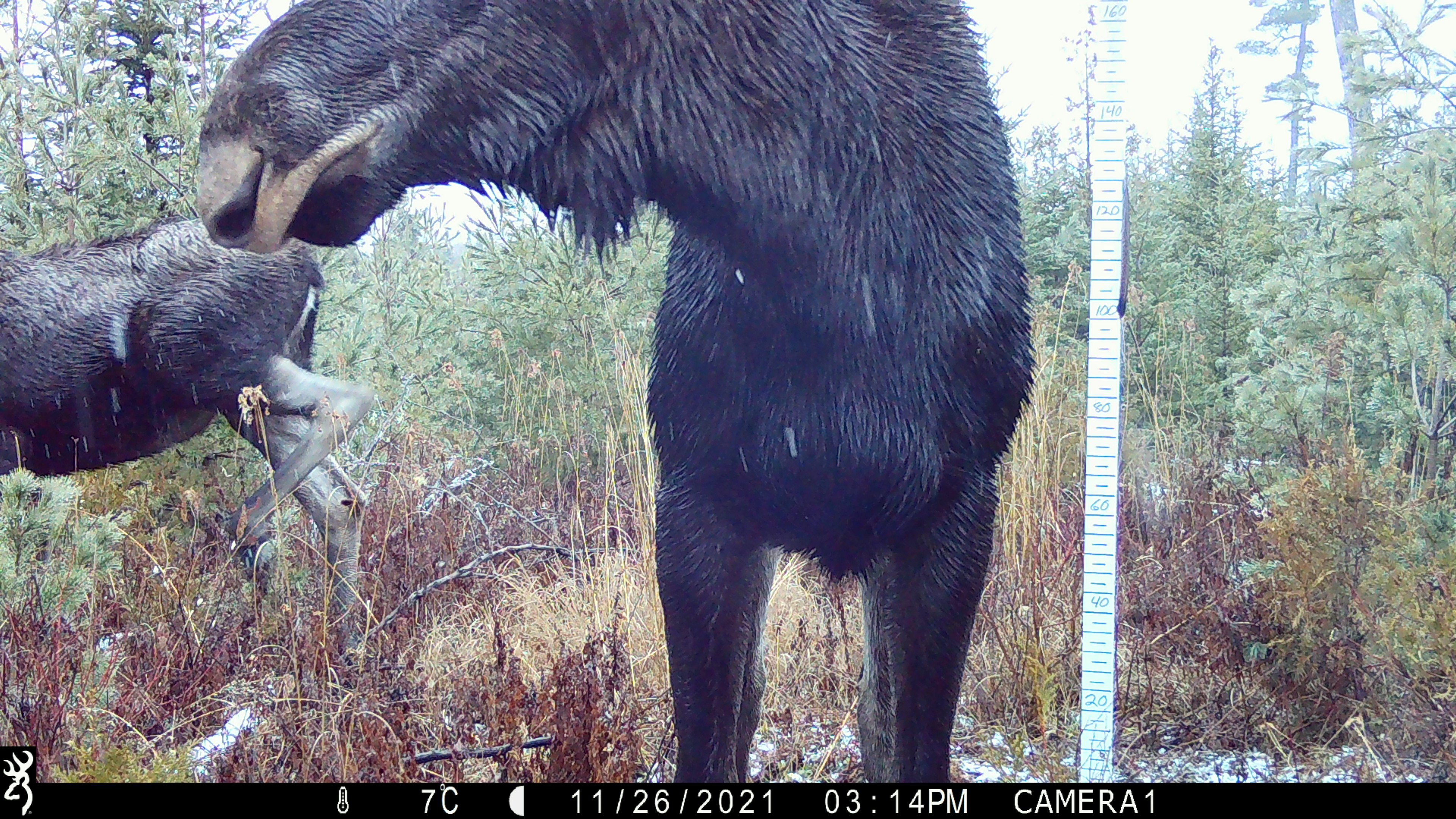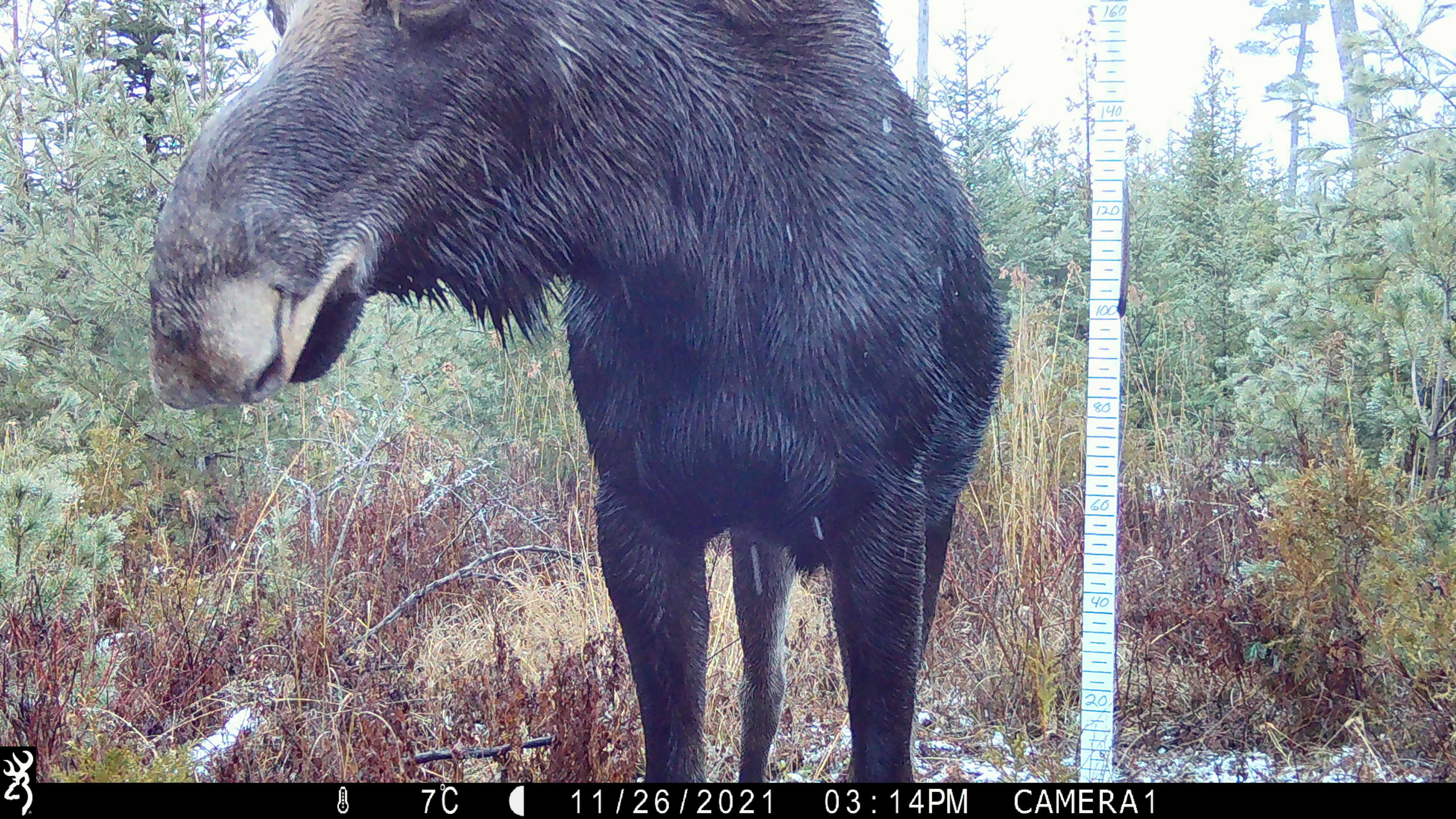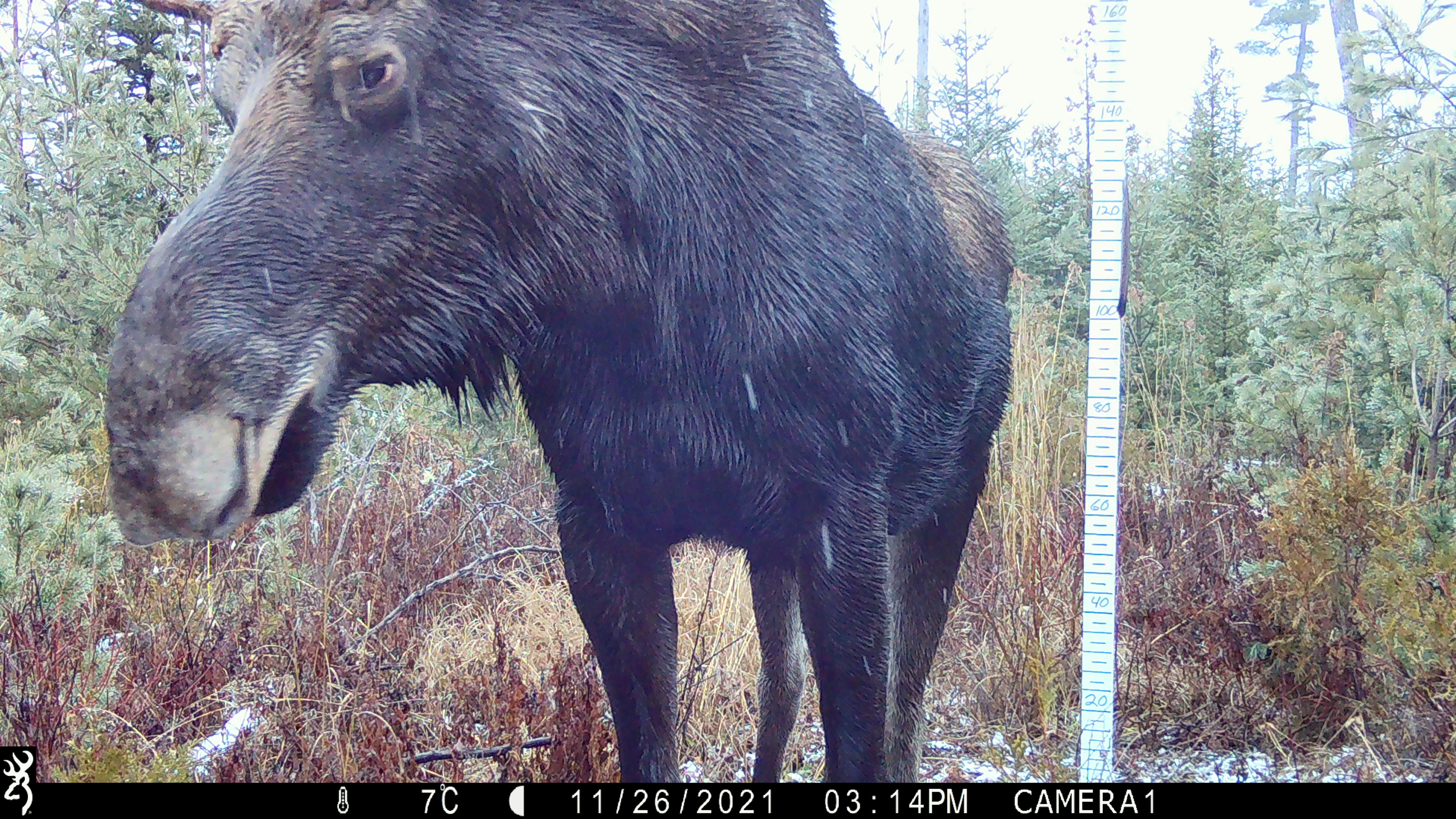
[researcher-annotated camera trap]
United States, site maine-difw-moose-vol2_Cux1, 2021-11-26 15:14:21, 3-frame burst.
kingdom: Animalia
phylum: Chordata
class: Mammalia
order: Artiodactyla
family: Cervidae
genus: Alces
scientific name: Alces alces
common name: moose